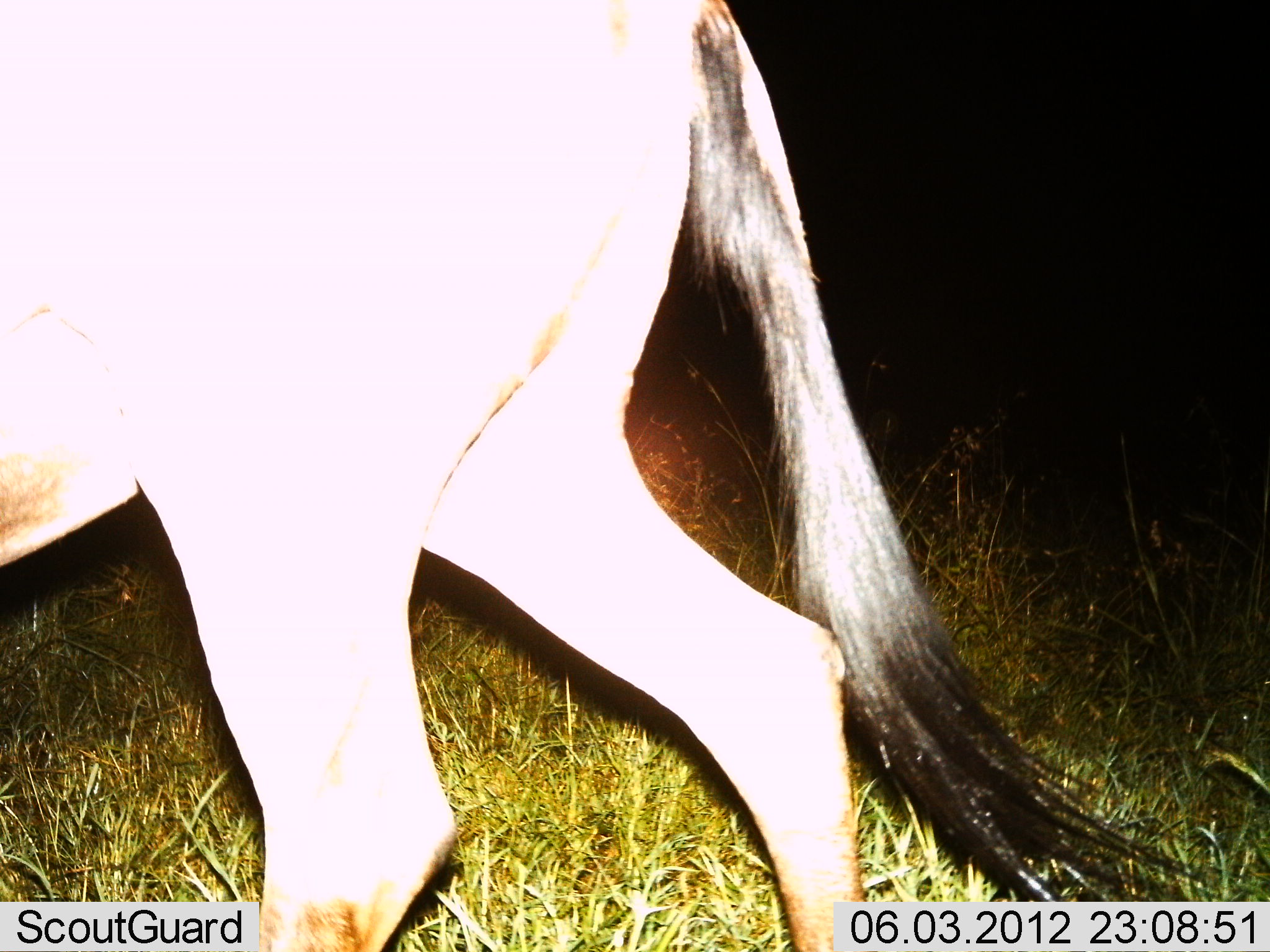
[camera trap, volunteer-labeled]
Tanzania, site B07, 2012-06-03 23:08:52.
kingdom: Animalia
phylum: Chordata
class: Mammalia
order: Artiodactyla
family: Bovidae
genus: Connochaetes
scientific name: Connochaetes taurinus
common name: blue wildebeest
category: wildebeest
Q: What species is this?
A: Wildebeest (blue wildebeest) (Connochaetes taurinus).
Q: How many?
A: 1.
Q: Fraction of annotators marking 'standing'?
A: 10%.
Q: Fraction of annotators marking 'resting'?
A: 10%.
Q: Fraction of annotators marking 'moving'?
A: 80%.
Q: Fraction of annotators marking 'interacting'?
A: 0%.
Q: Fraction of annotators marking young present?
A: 0%.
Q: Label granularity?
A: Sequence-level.